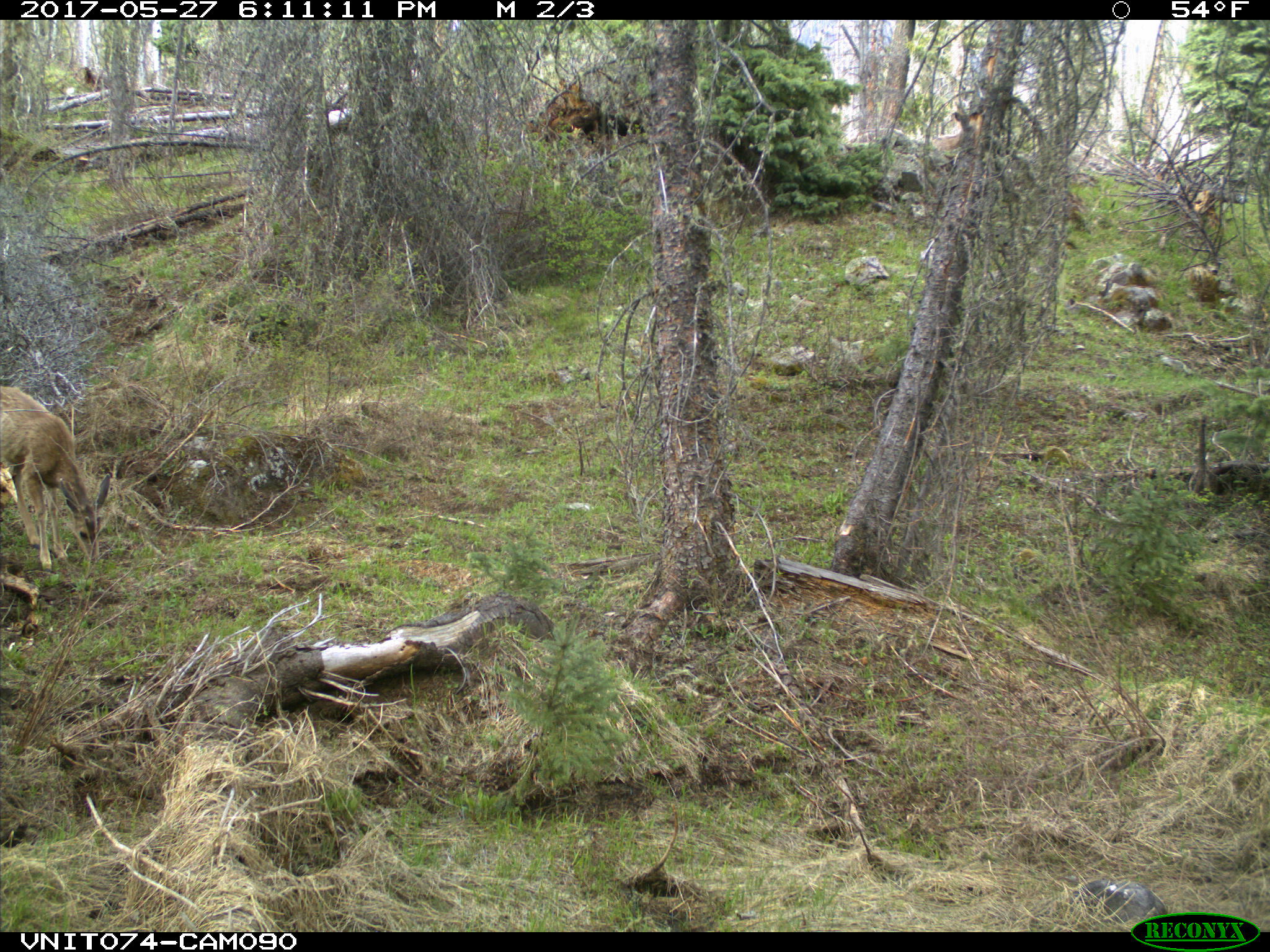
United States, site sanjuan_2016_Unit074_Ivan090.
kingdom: Animalia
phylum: Chordata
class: Mammalia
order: Artiodactyla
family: Cervidae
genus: Odocoileus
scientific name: Odocoileus hemionus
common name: mule deer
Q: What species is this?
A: Odocoileus hemionus (mule deer).